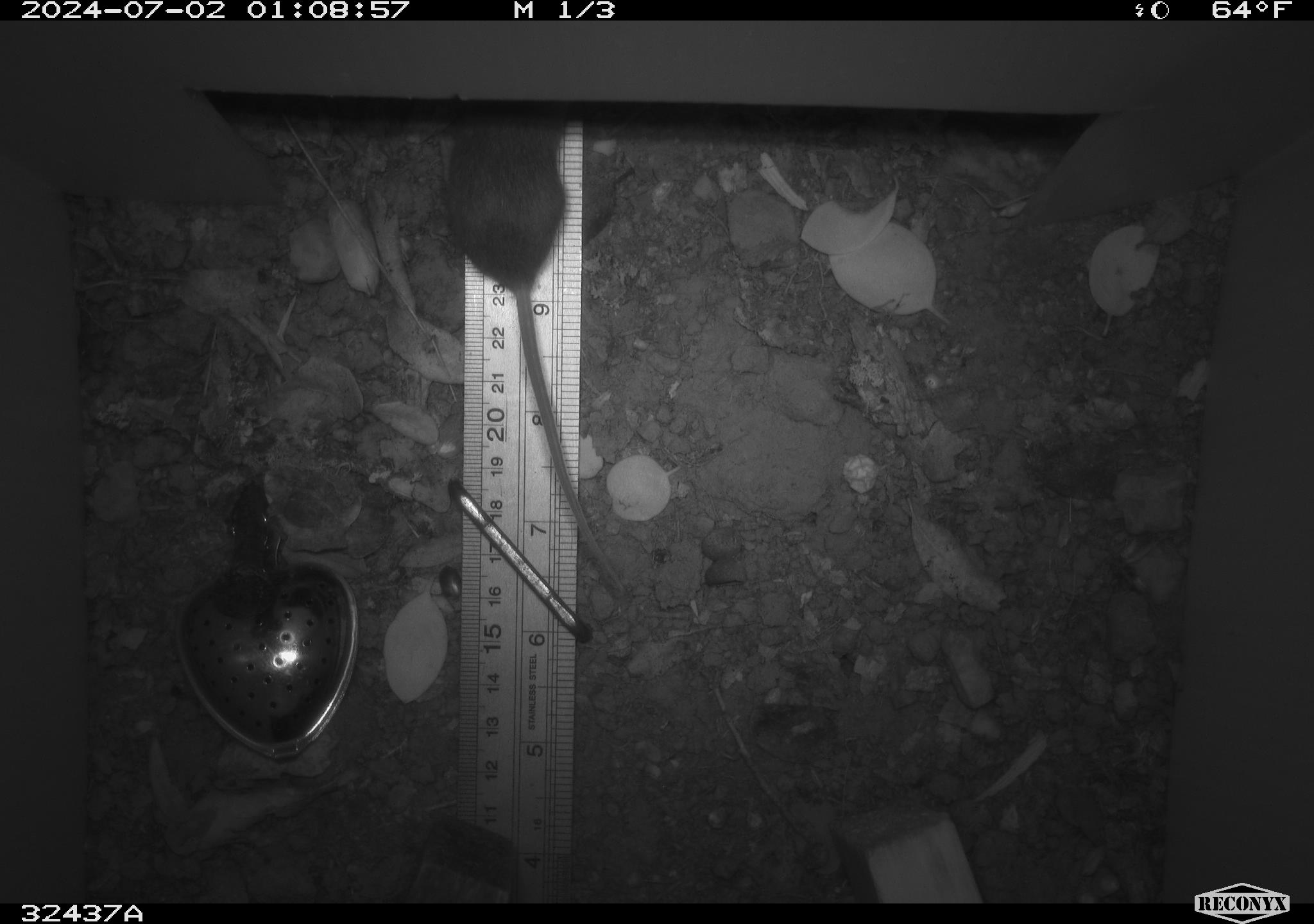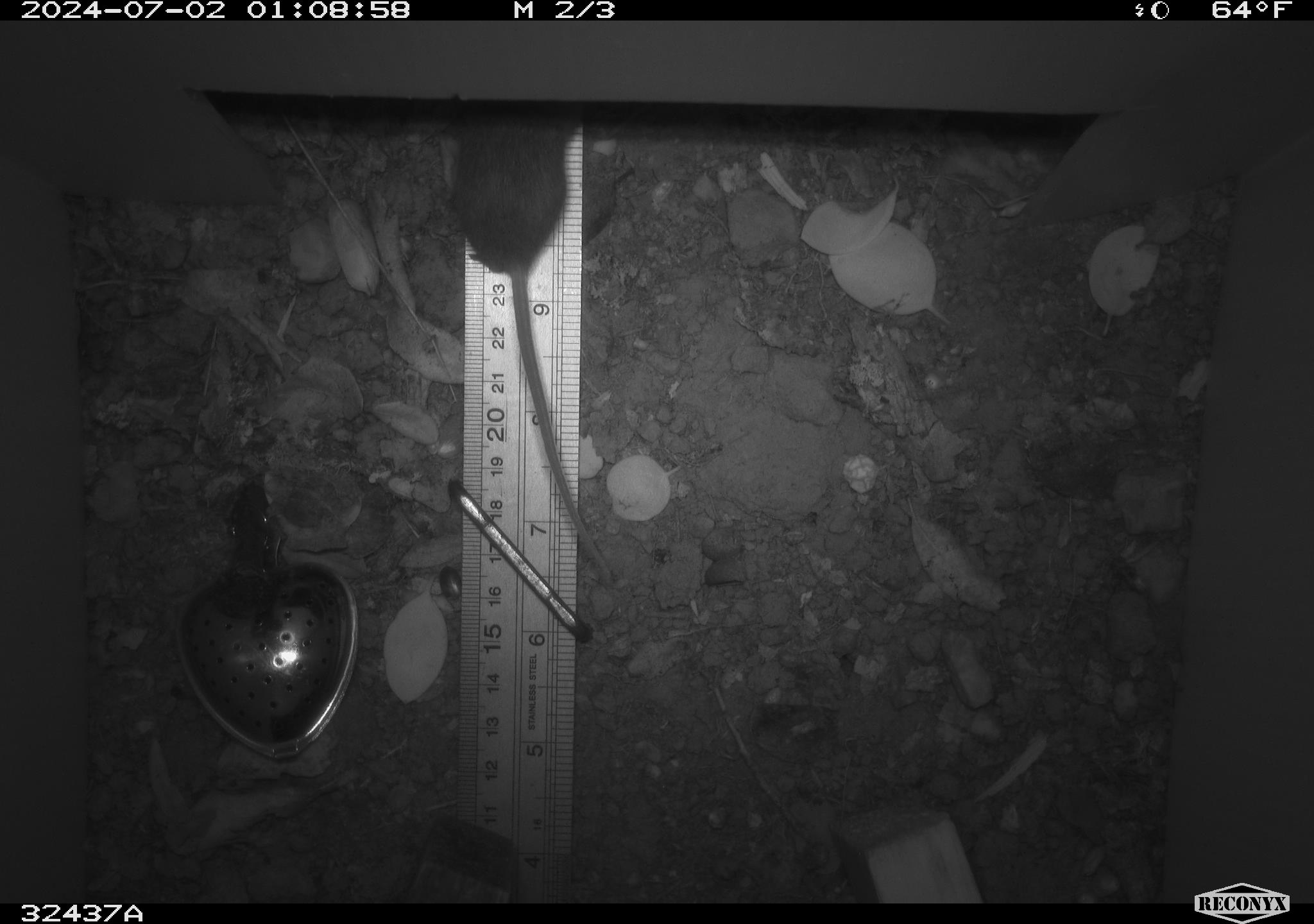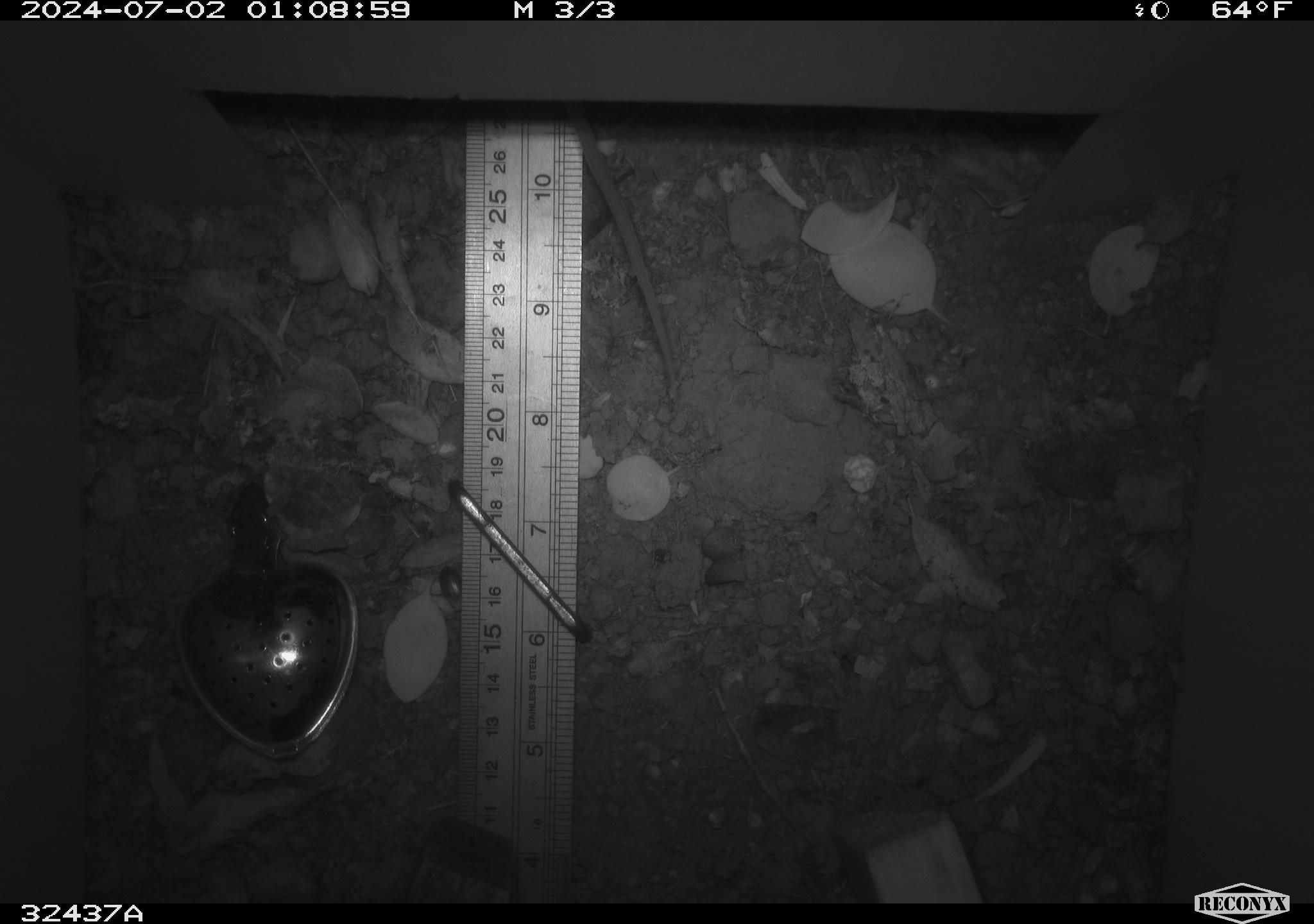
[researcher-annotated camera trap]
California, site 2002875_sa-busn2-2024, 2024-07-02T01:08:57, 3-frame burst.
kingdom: Animalia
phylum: Chordata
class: Mammalia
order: Rodentia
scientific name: Rodentia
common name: rodent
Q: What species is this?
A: Rodent (Rodentia).